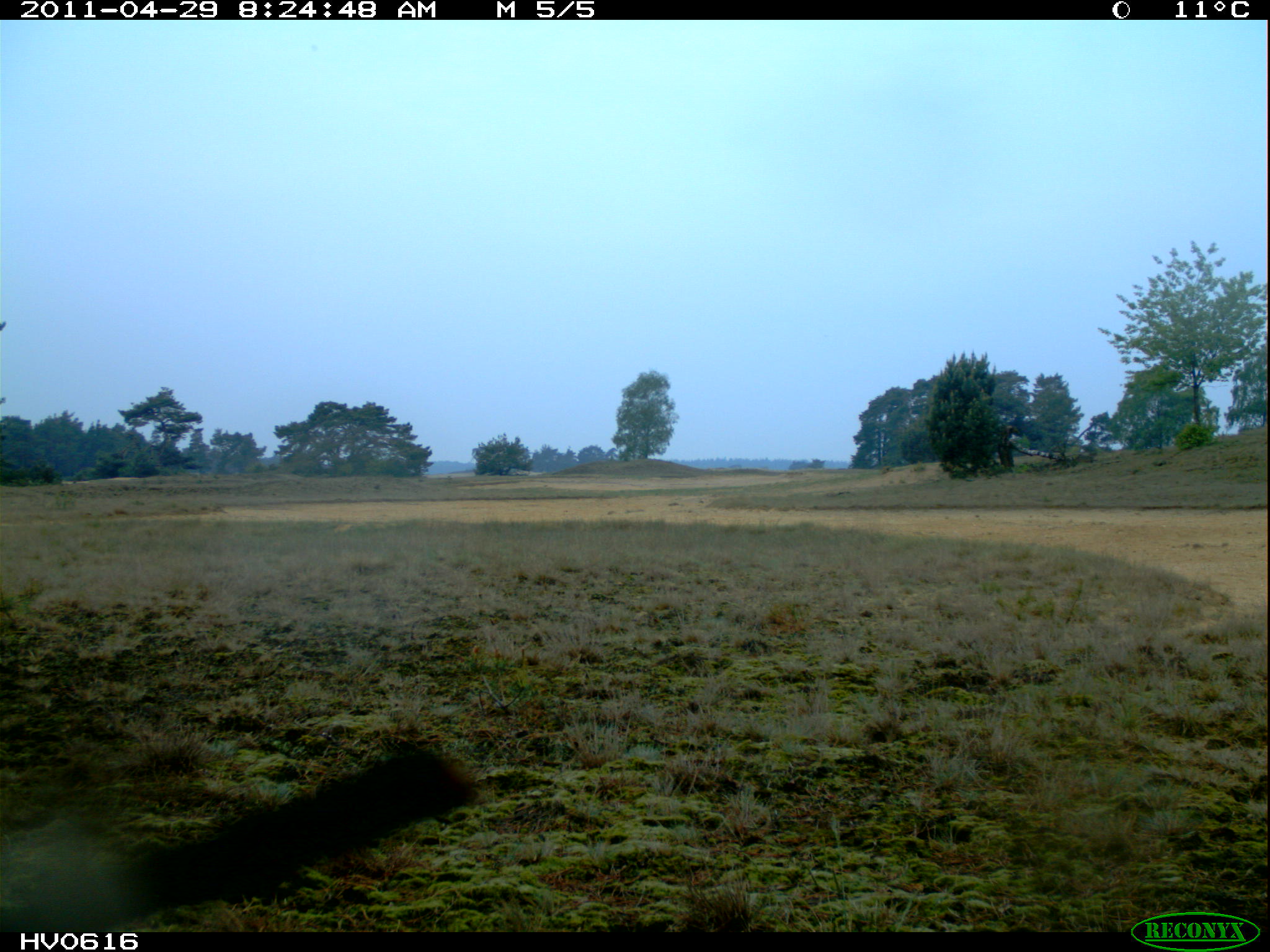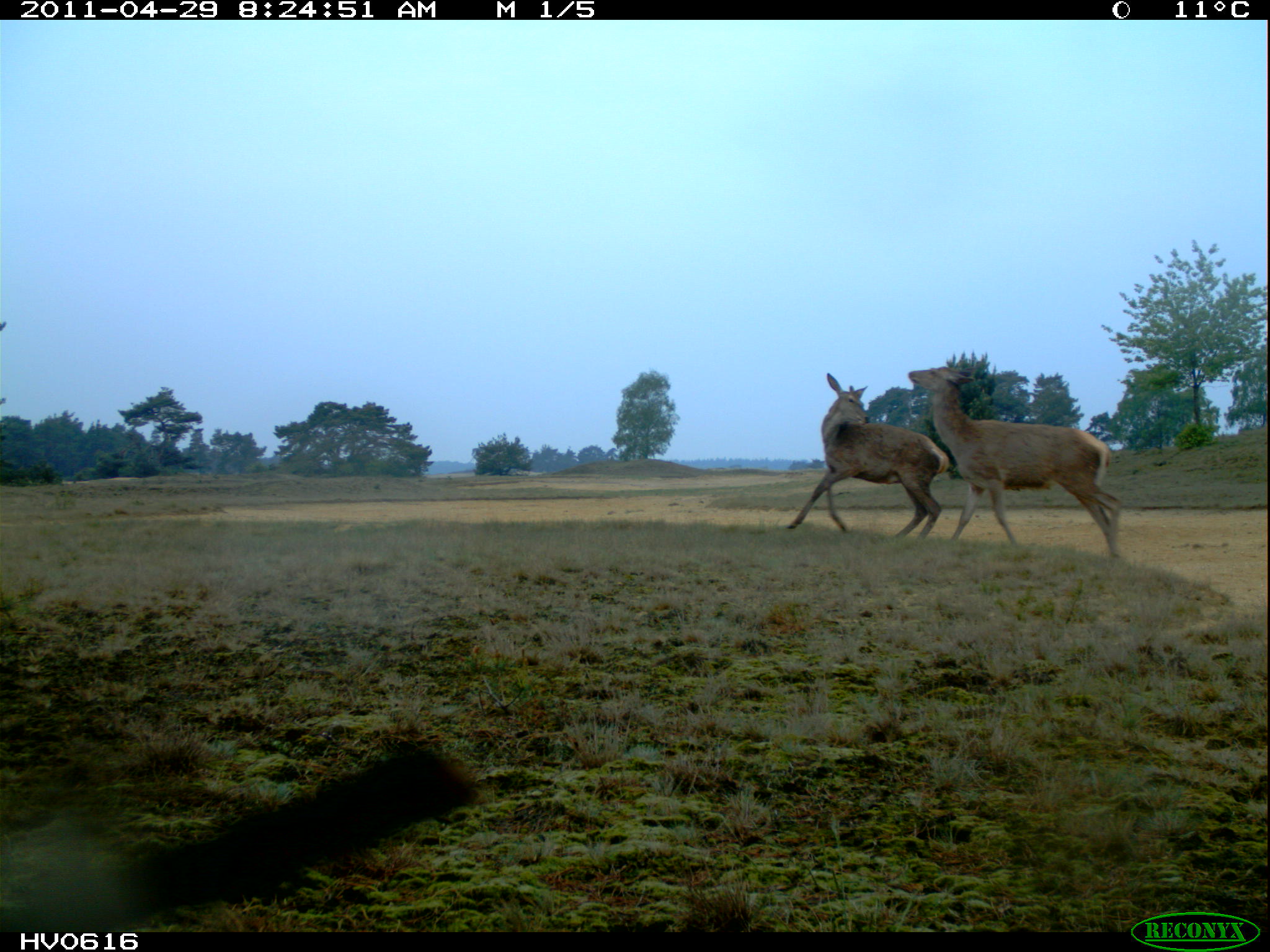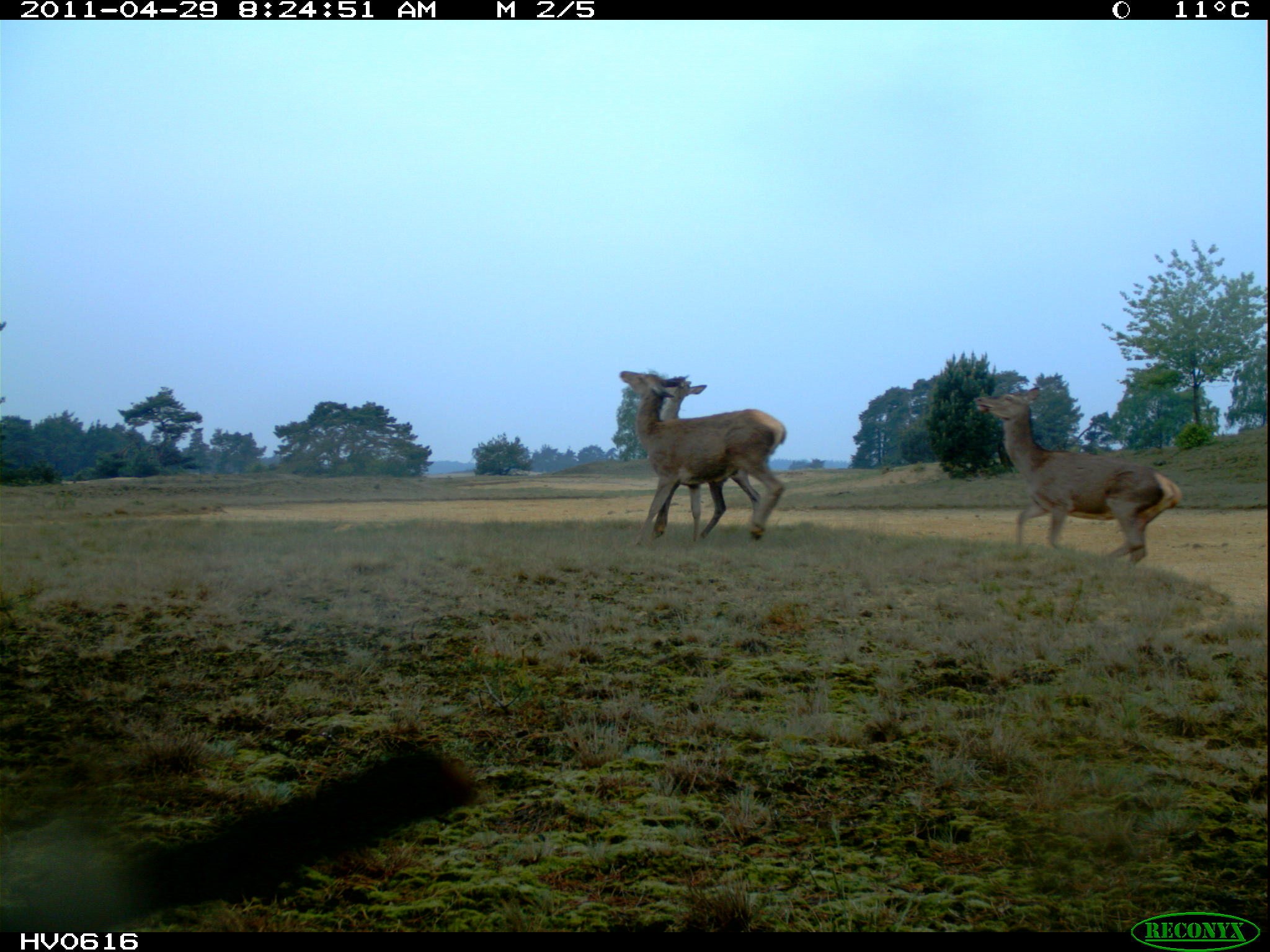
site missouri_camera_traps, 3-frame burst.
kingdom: Animalia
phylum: Chordata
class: Mammalia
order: Artiodactyla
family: Cervidae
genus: Cervus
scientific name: Cervus elaphus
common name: red deer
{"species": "red deer (Cervus elaphus)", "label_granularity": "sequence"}